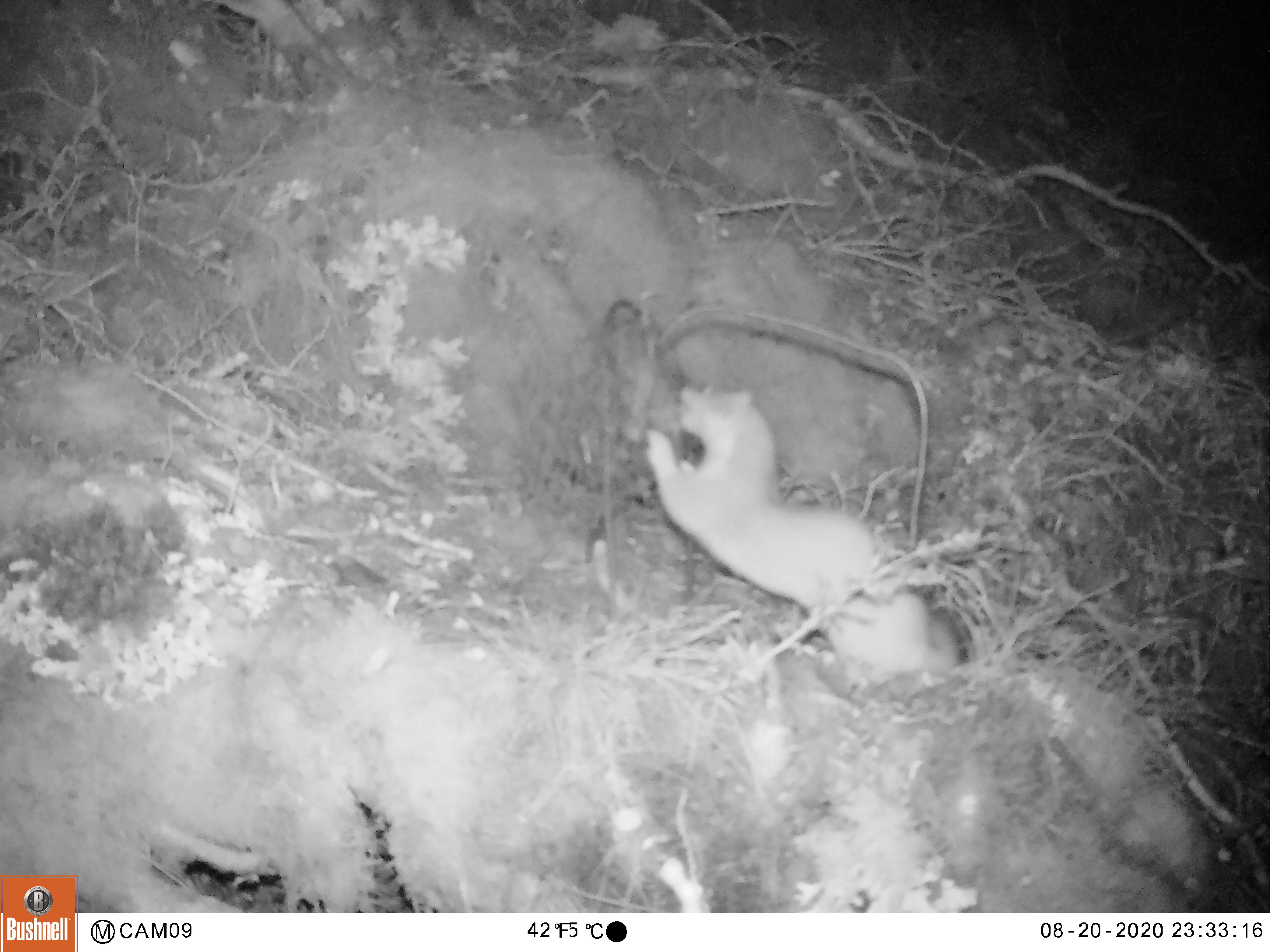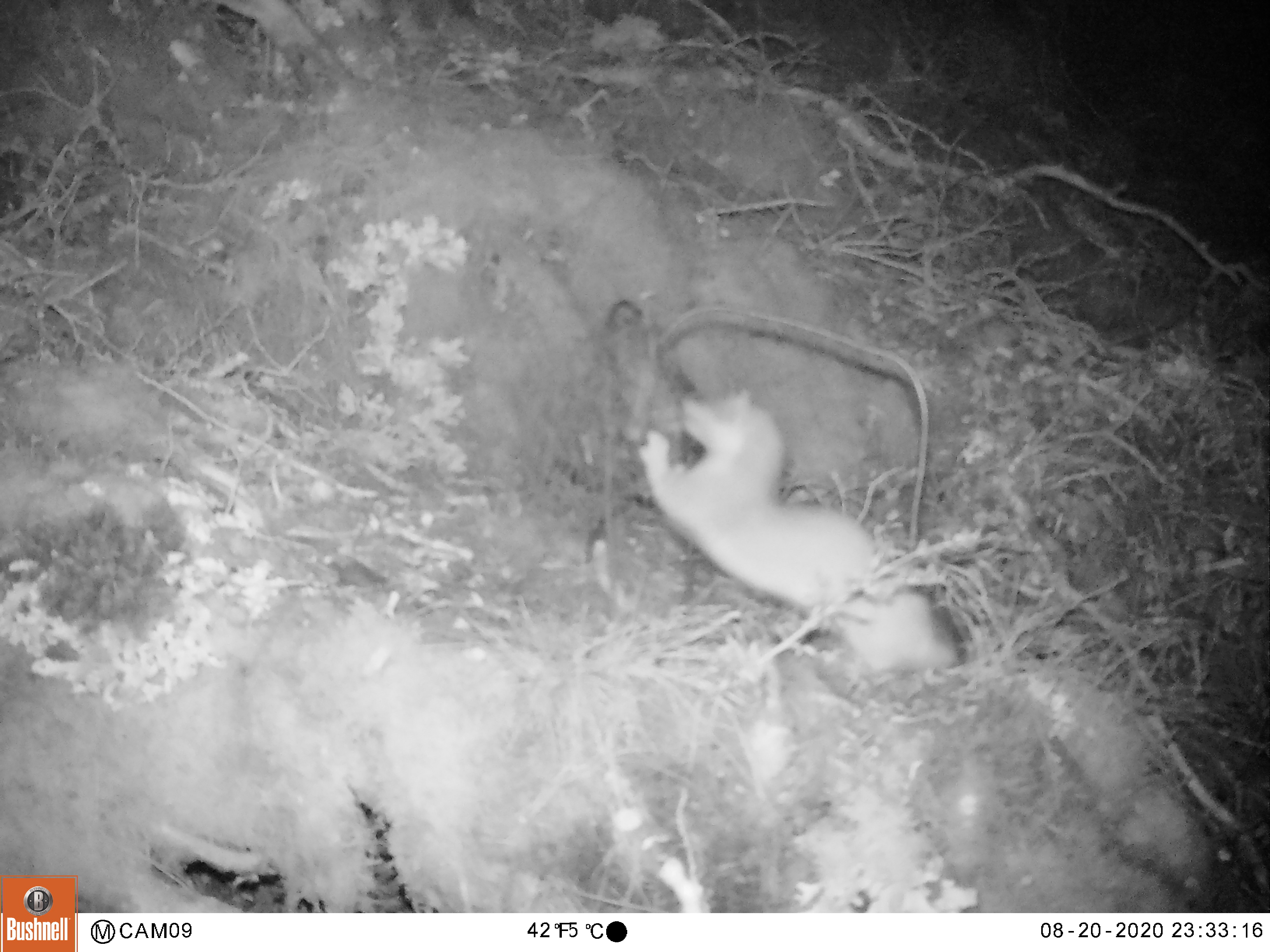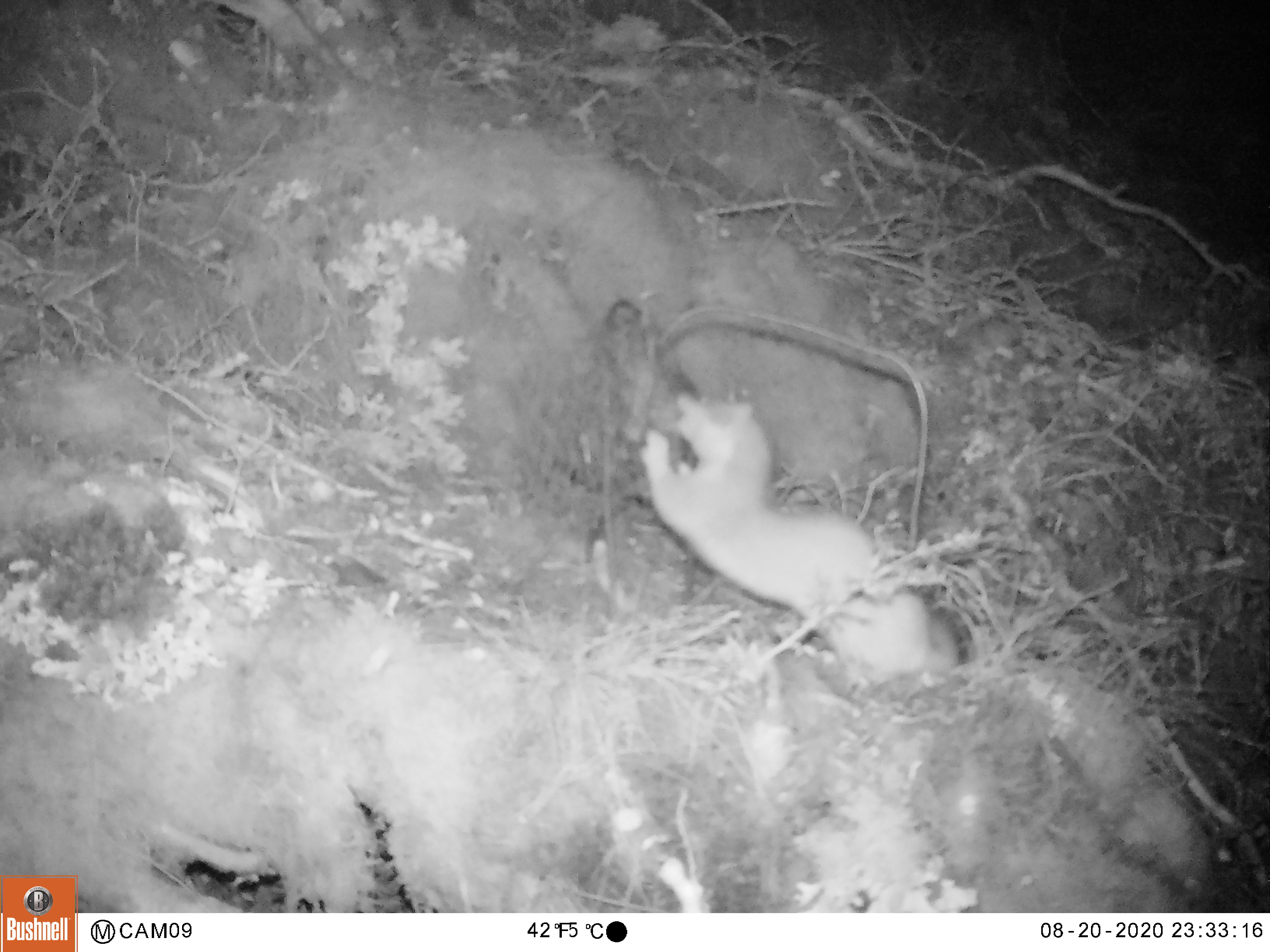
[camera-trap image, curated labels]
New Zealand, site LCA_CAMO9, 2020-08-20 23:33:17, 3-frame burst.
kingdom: Animalia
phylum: Chordata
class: Mammalia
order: Carnivora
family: Mustelidae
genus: Mustela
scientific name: Mustela erminea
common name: stoat